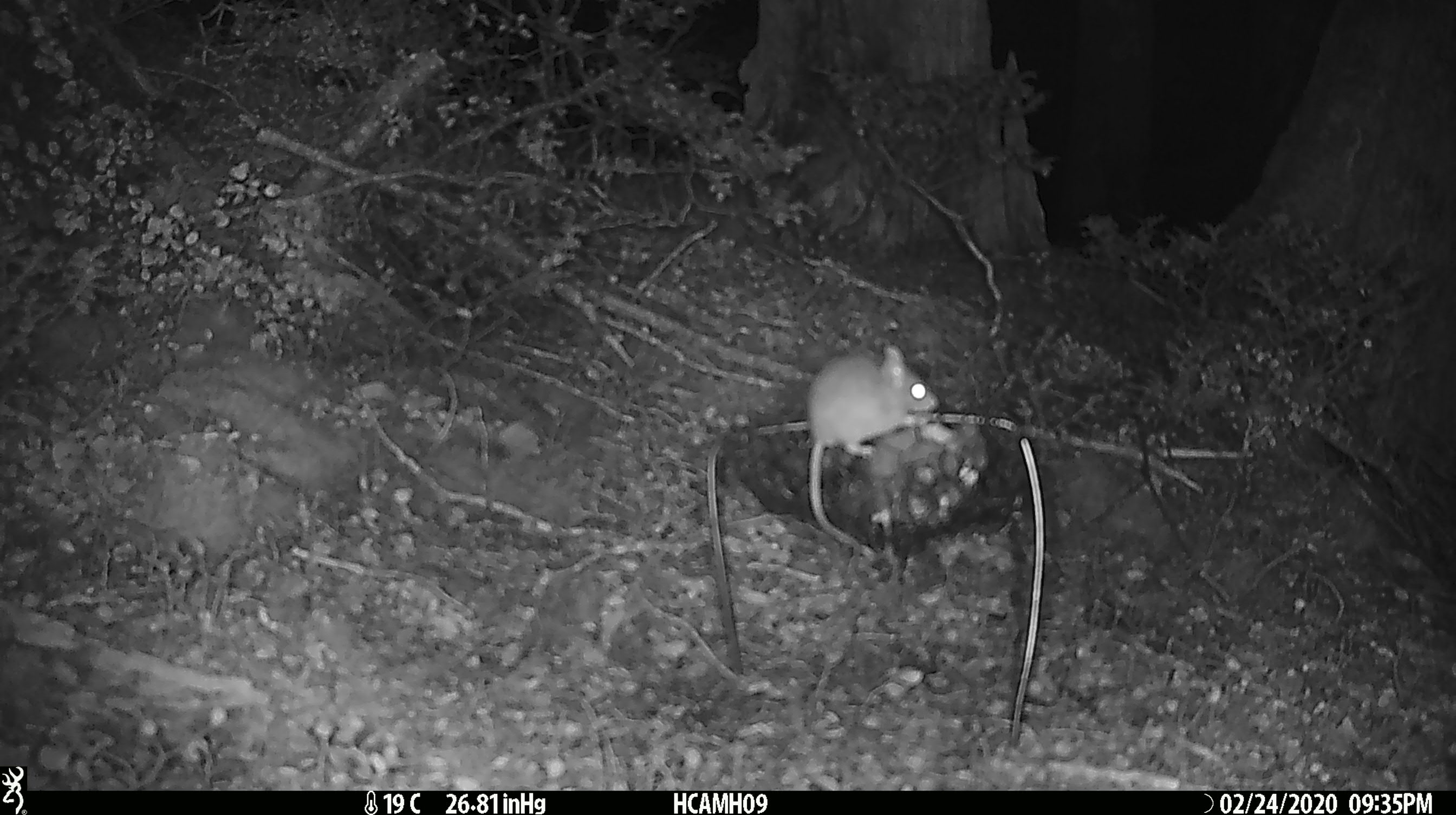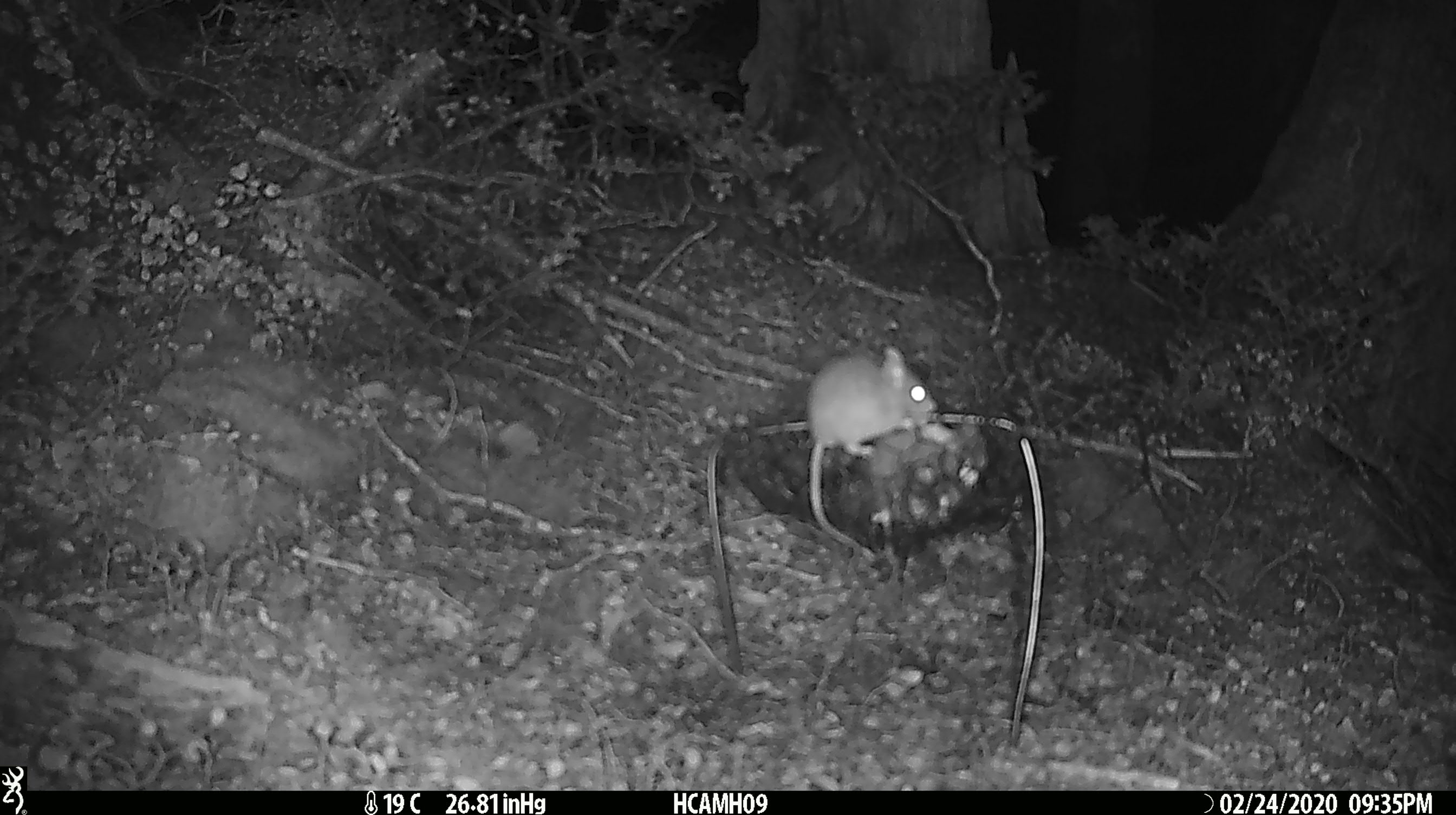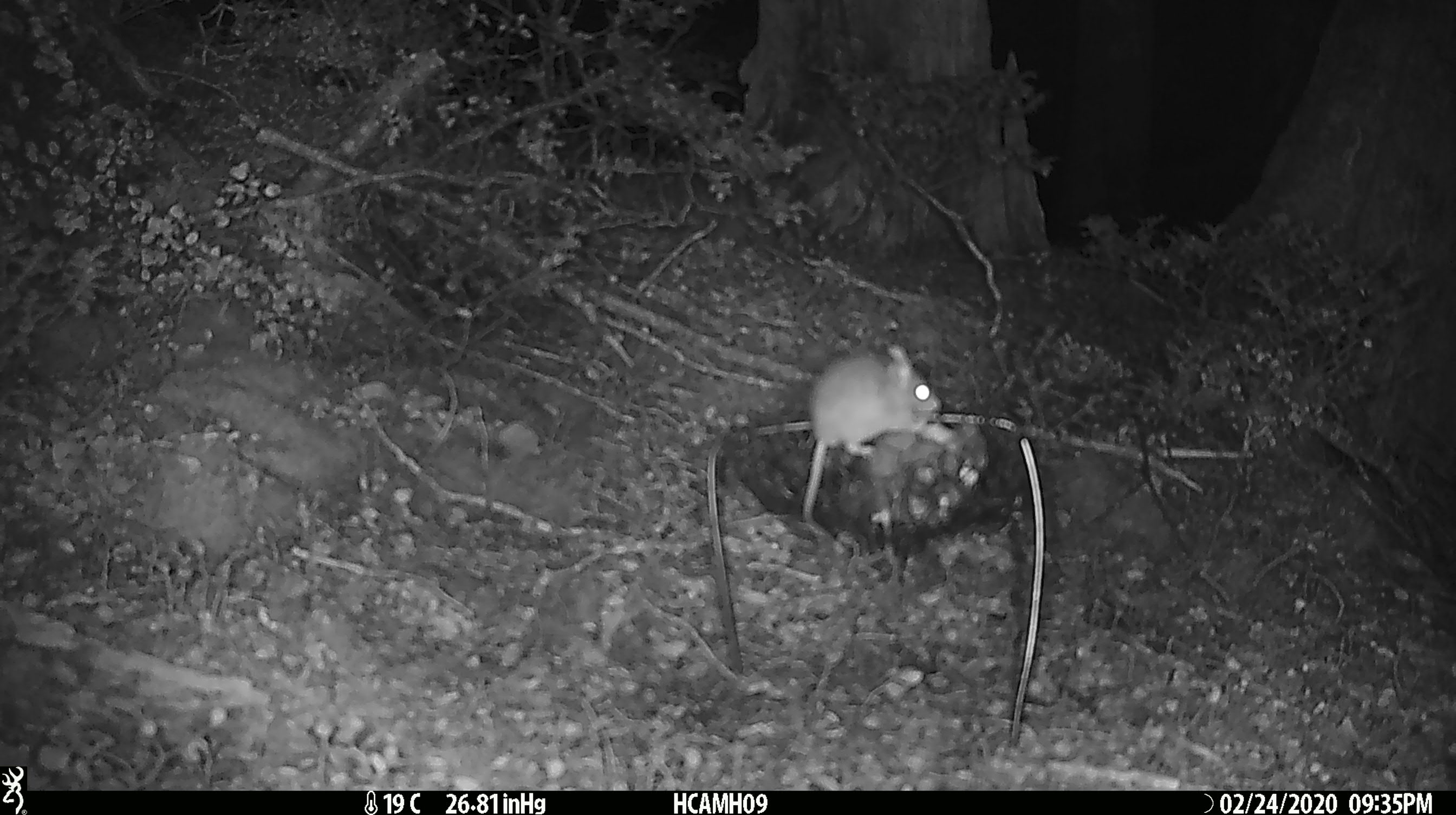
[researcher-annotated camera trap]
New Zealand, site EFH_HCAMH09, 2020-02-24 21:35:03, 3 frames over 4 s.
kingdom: Animalia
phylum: Chordata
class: Mammalia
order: Rodentia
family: Muridae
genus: Mus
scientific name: Mus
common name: mouse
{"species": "mouse (Mus)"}